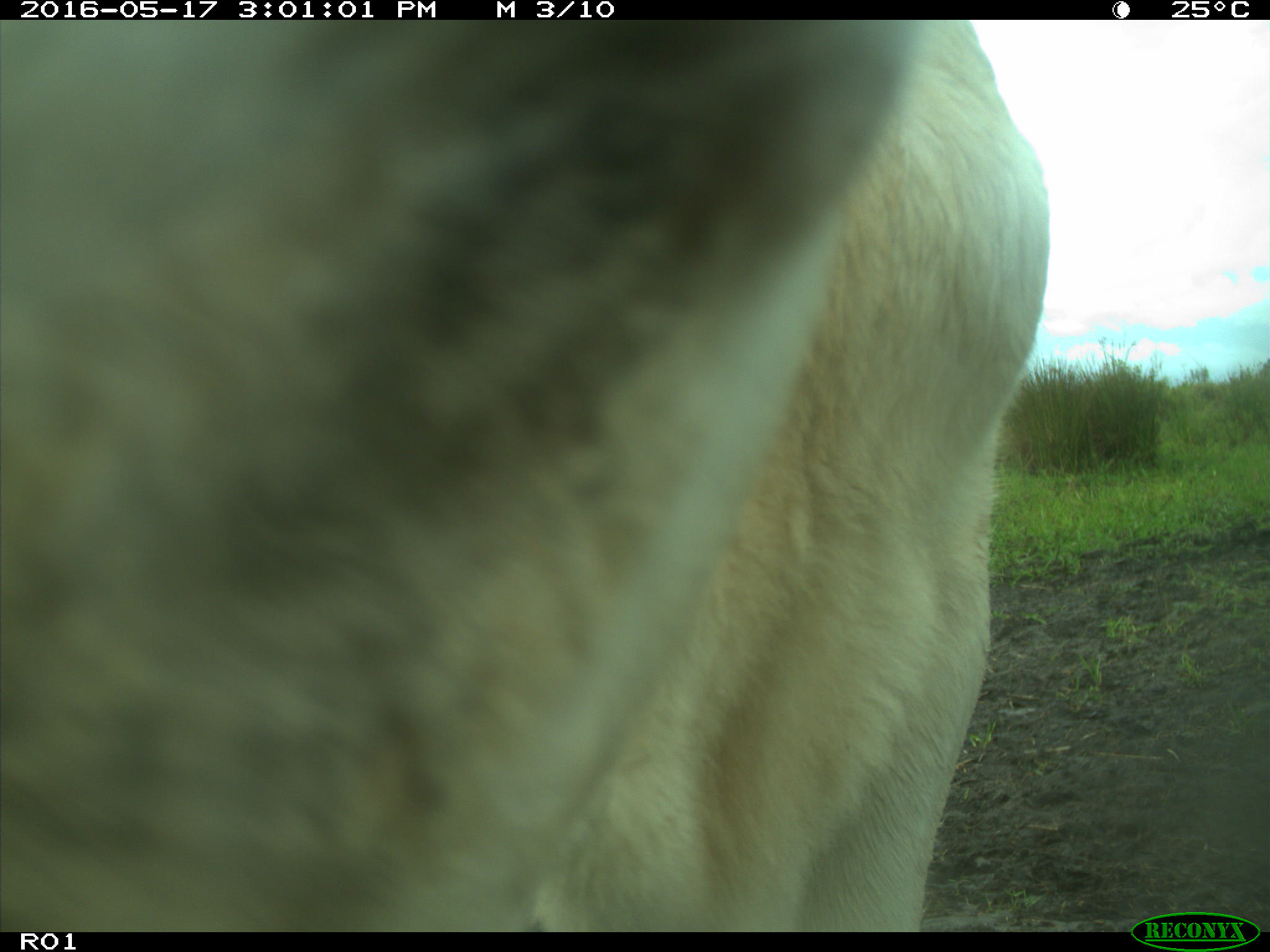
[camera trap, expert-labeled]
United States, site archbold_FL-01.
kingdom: Animalia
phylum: Chordata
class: Mammalia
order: Artiodactyla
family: Bovidae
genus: Bos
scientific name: Bos taurus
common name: domestic cow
Bos taurus (domestic cow).